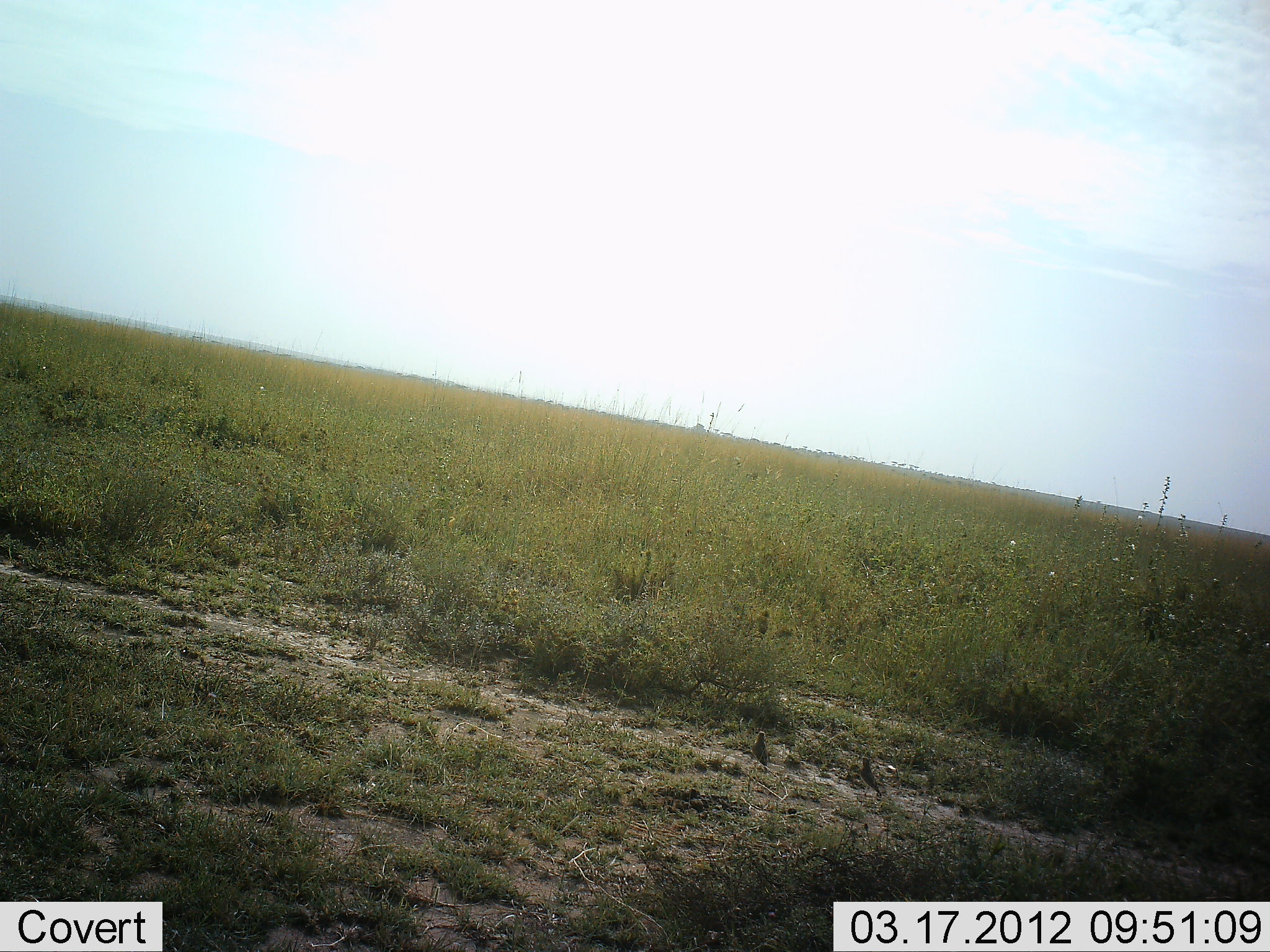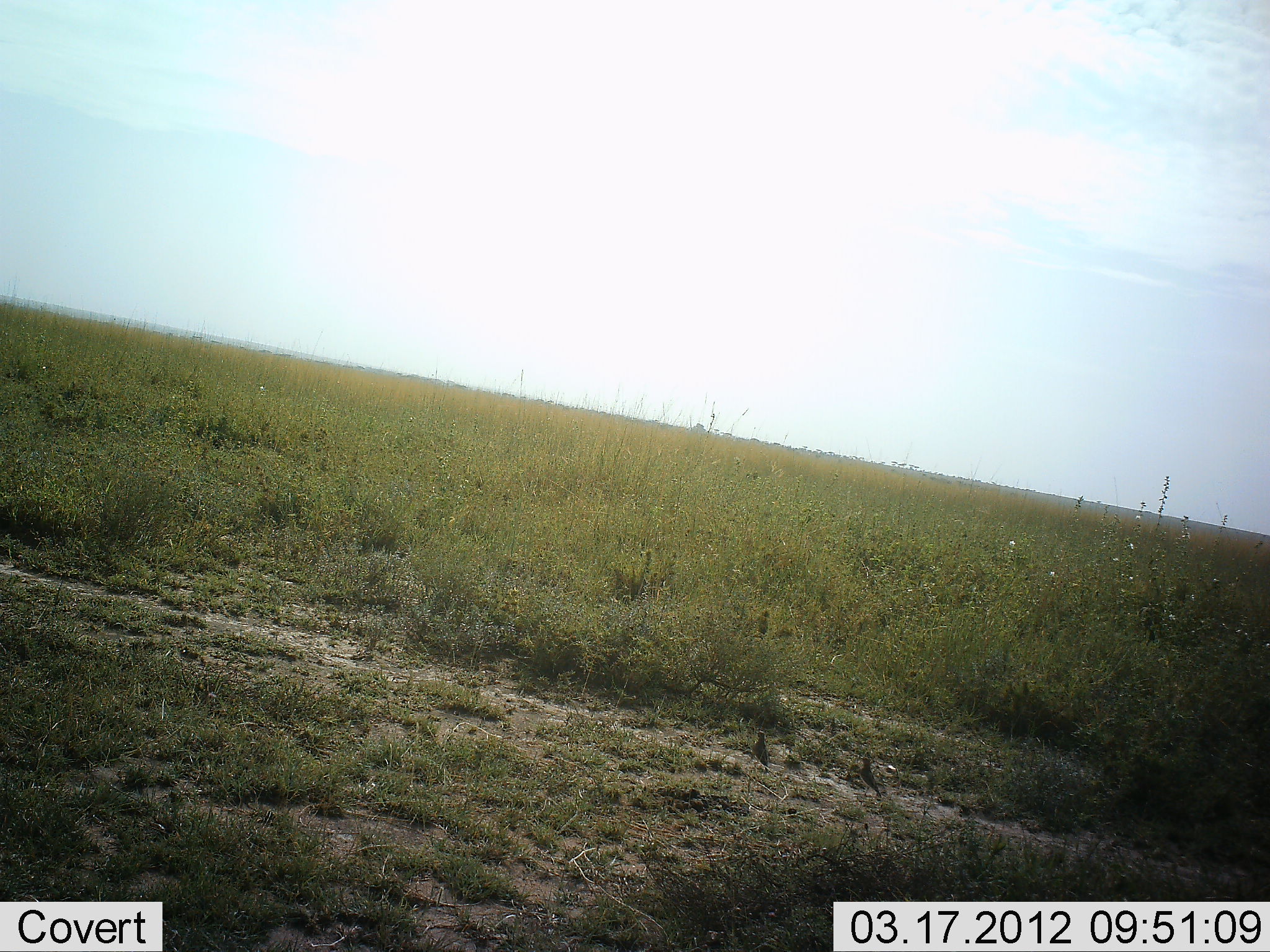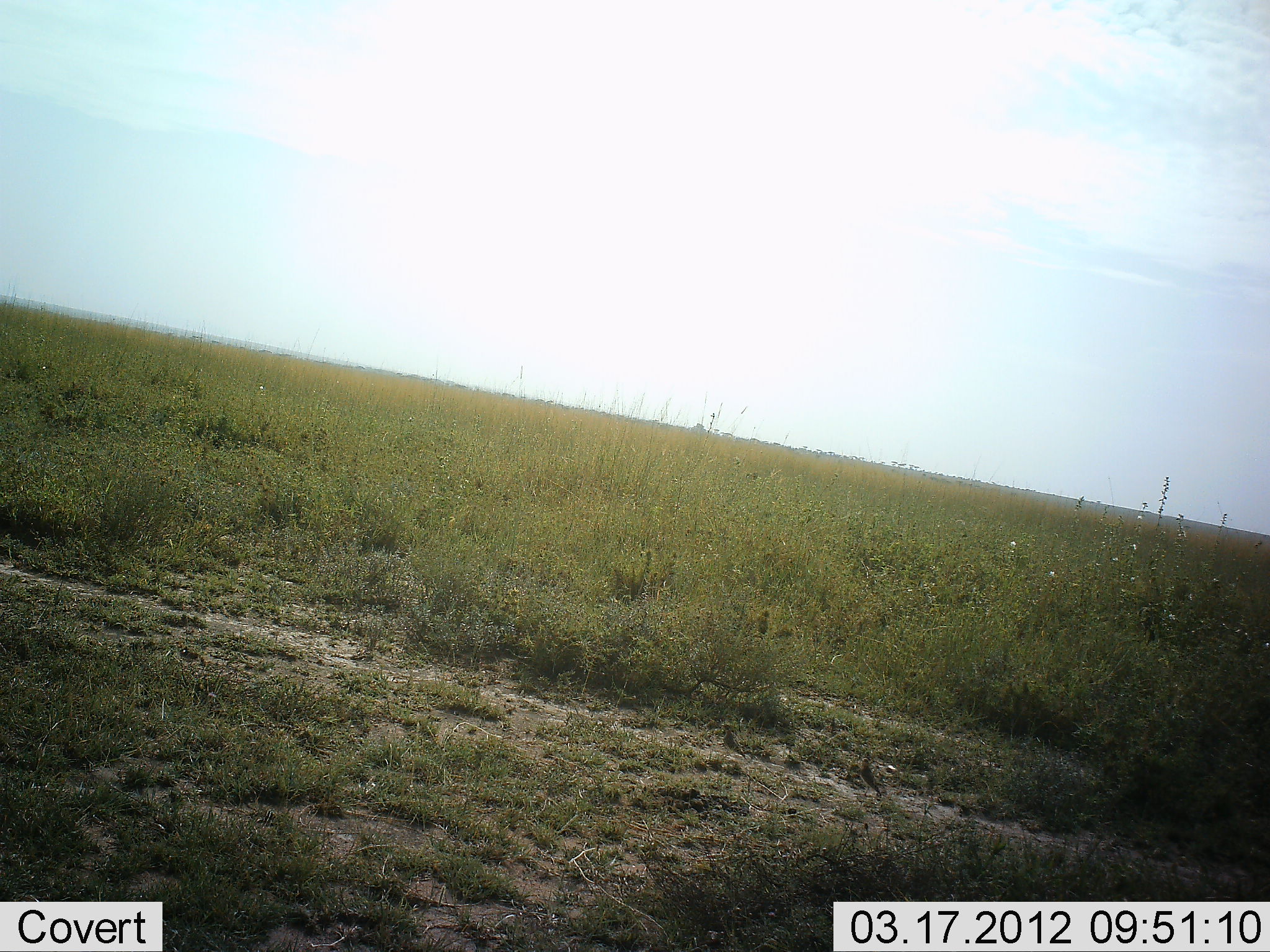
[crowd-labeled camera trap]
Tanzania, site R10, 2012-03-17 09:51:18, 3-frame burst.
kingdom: Animalia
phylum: Chordata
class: Aves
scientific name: Aves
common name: bird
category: otherbird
Otherbird (bird) (Aves), count 1. Behavior (volunteer vote fractions): standing 50%, resting 8%, moving 50%, interacting 0%. Young present (vote fraction): 0%. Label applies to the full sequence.